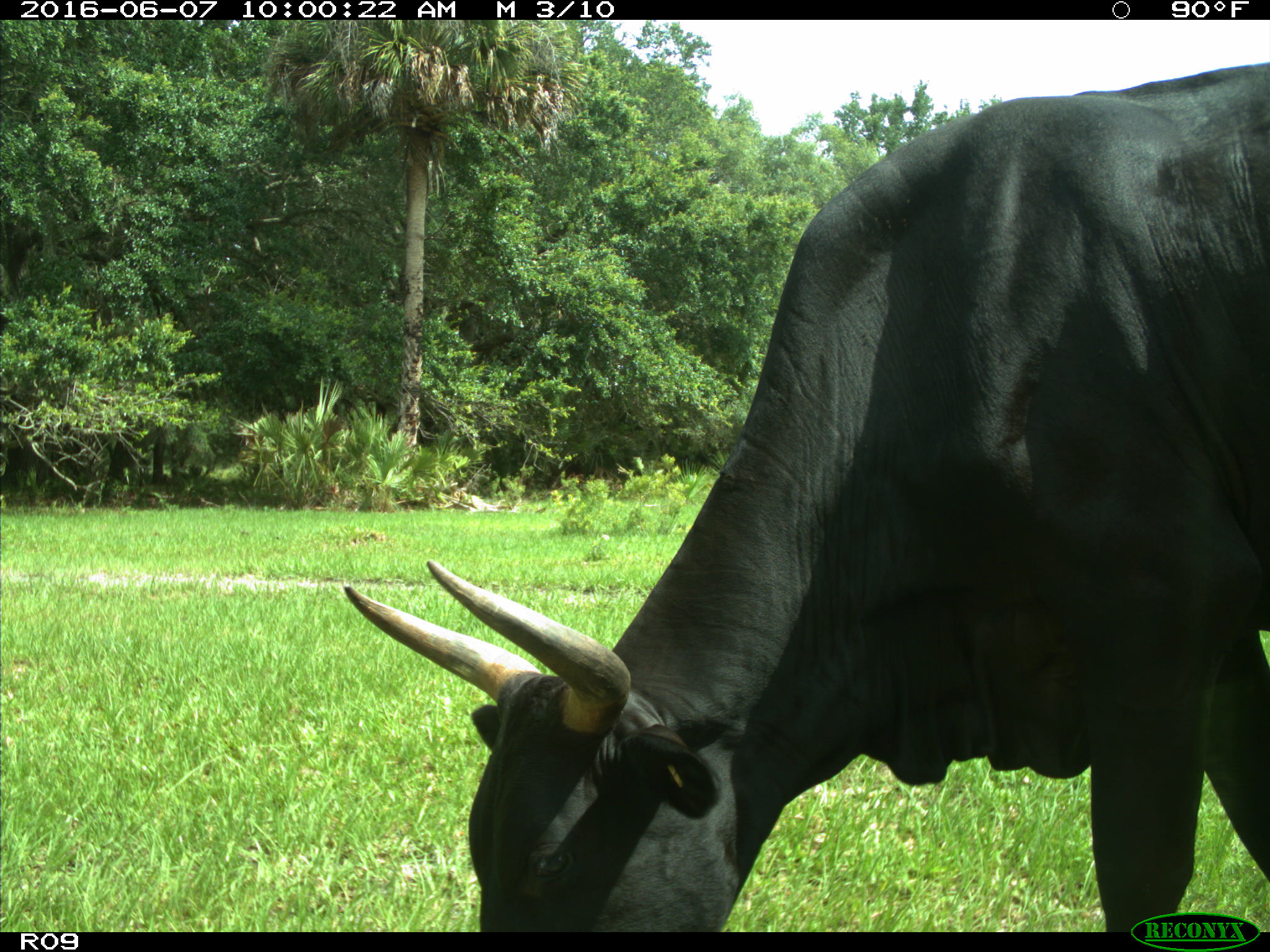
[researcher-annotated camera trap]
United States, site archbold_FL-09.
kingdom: Animalia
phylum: Chordata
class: Mammalia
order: Artiodactyla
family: Bovidae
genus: Bos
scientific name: Bos taurus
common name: domestic cow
Bos taurus (domestic cow).